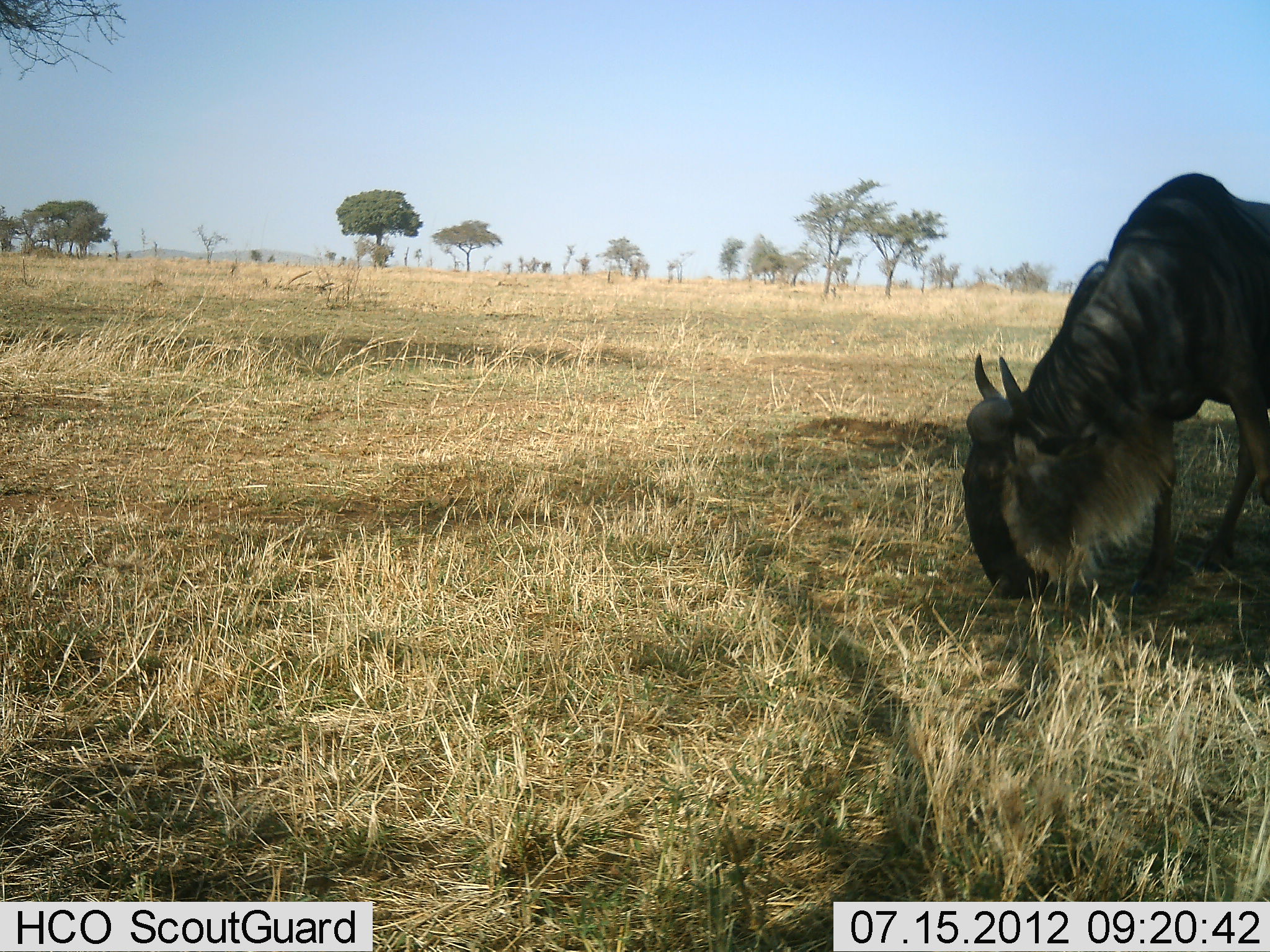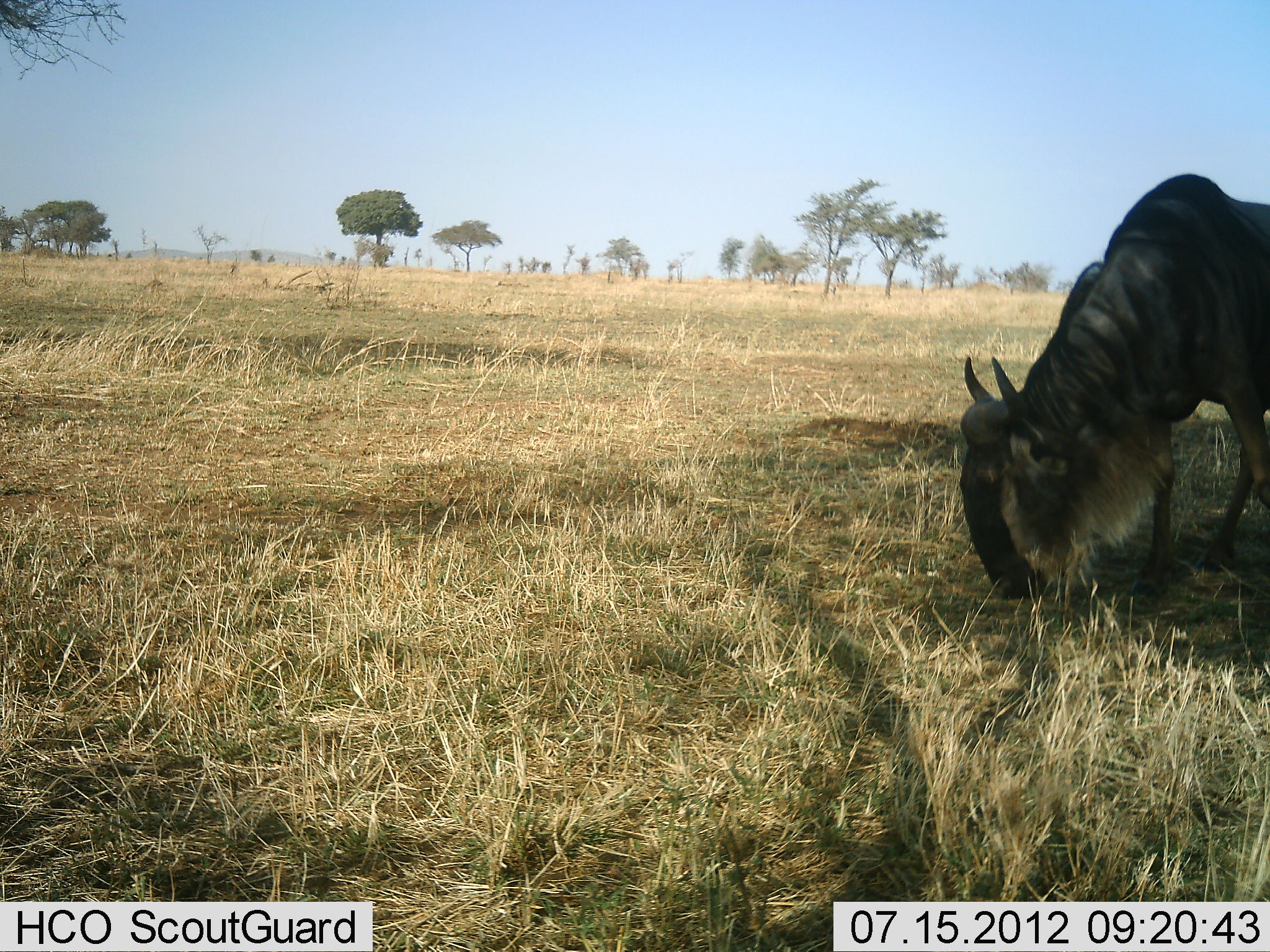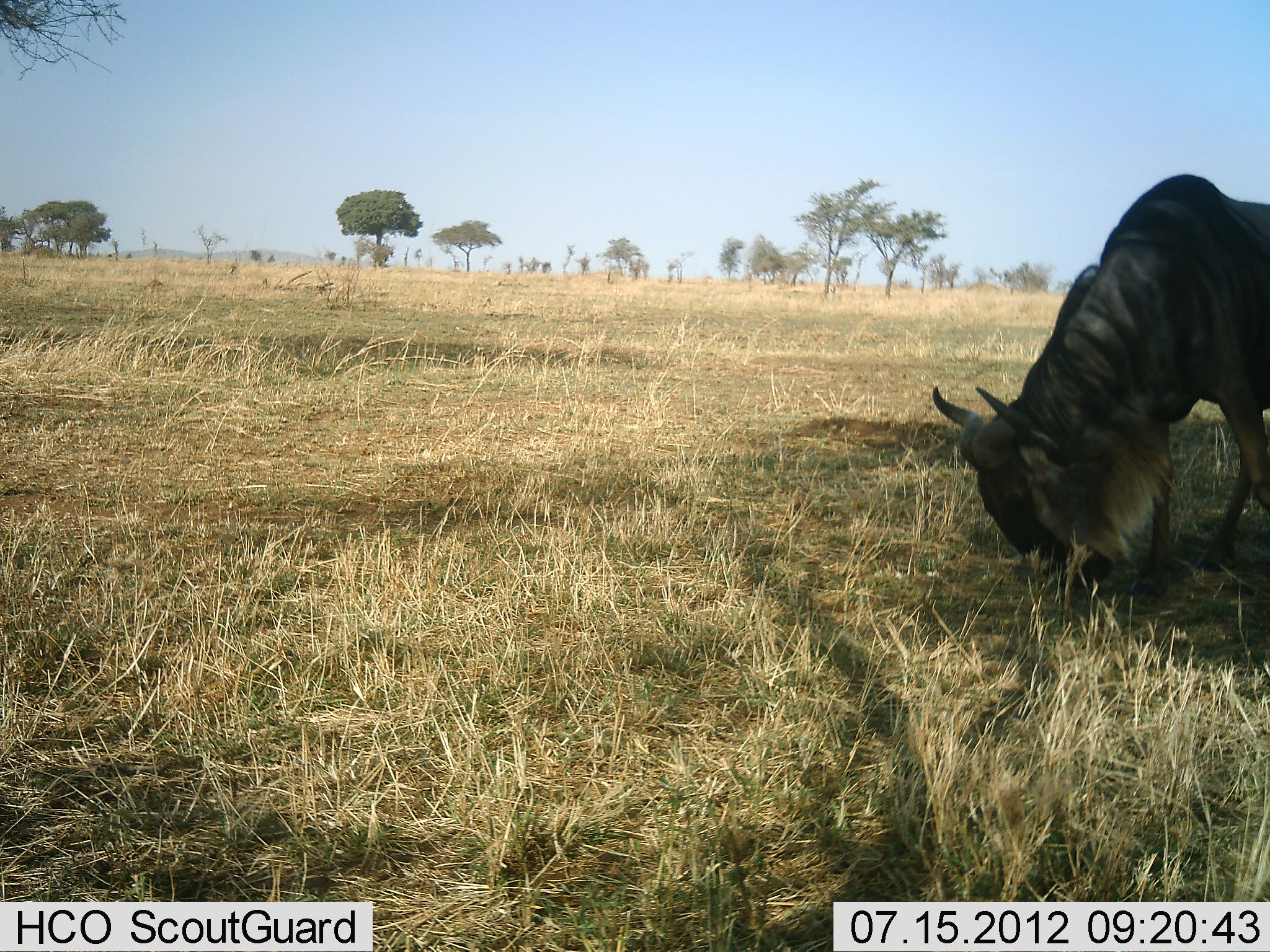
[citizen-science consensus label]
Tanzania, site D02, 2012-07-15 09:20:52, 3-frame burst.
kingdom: Animalia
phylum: Chordata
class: Mammalia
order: Artiodactyla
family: Bovidae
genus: Connochaetes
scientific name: Connochaetes taurinus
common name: blue wildebeest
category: wildebeest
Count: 1.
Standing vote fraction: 10%.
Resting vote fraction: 0%.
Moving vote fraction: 0%.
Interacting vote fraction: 0%.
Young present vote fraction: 0%.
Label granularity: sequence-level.